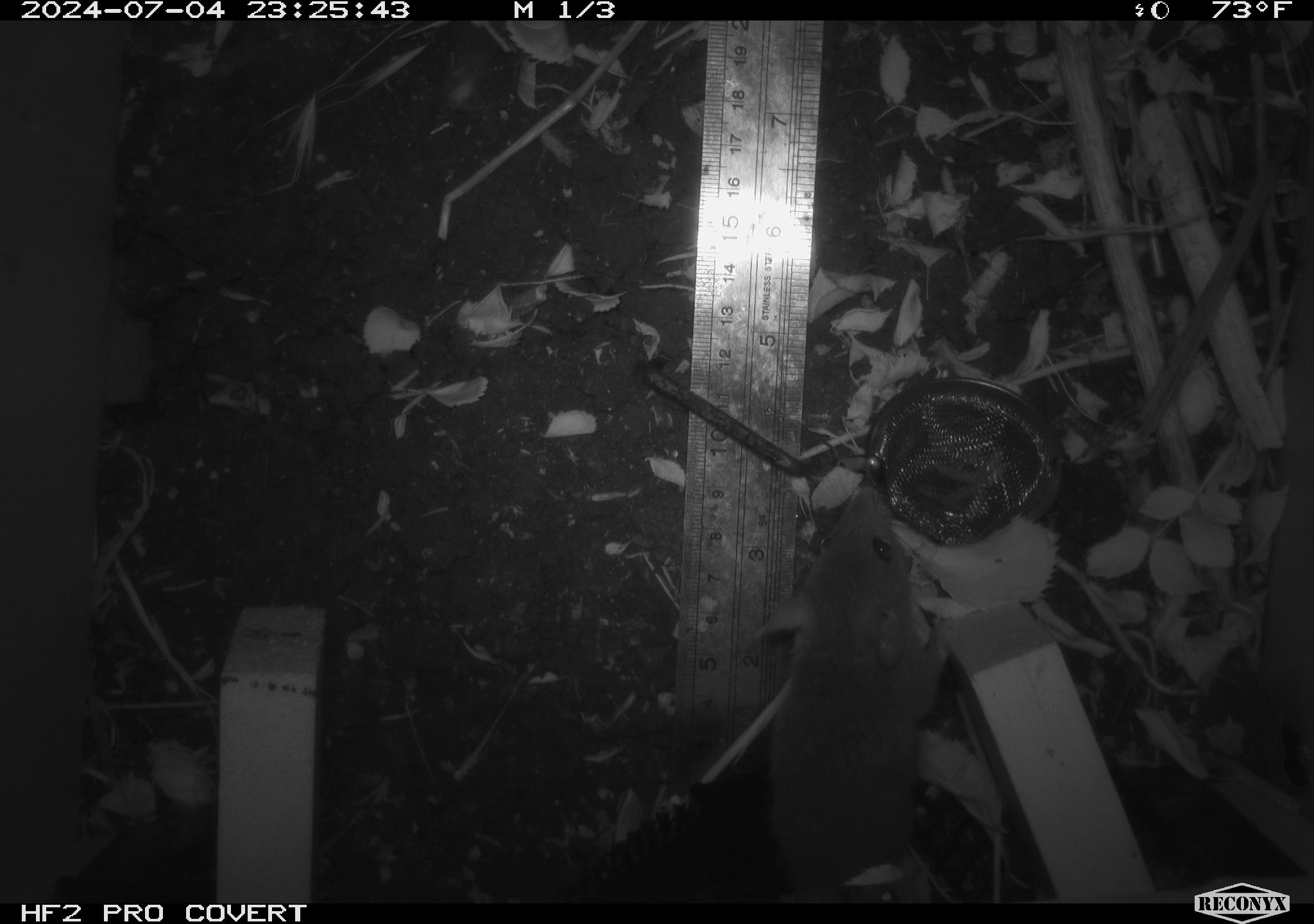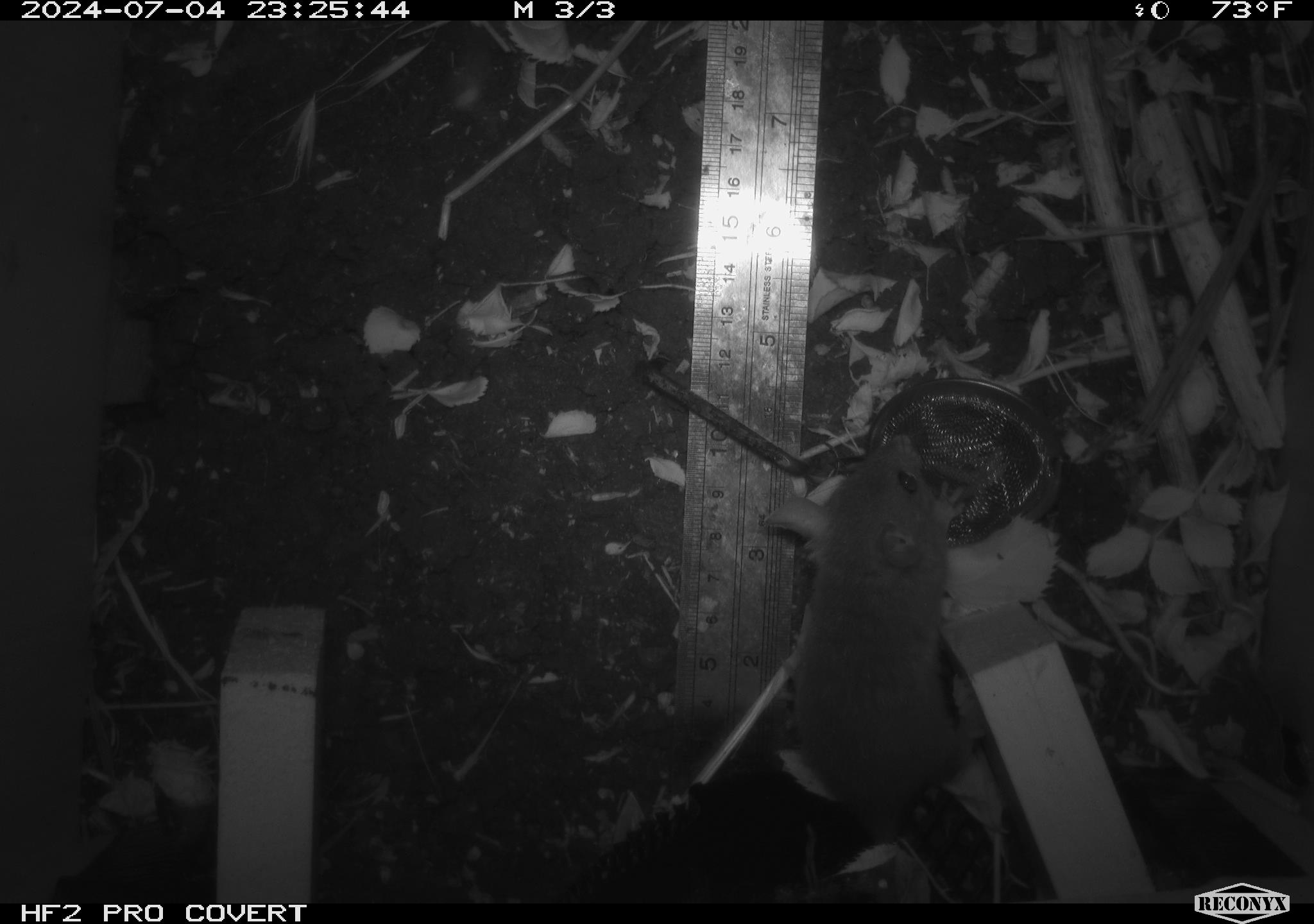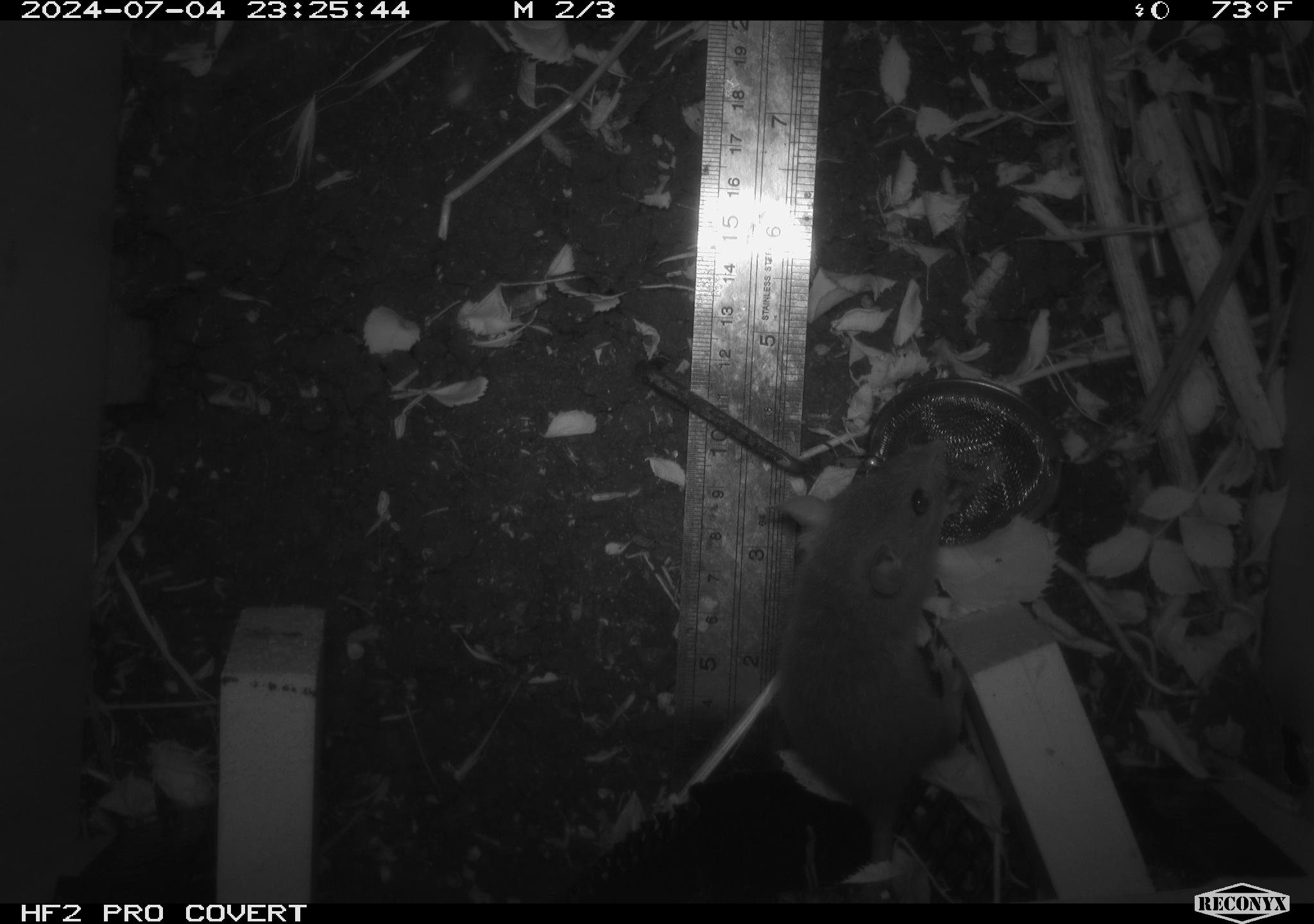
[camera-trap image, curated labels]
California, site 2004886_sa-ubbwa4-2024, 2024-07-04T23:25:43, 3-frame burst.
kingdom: Animalia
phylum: Chordata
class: Mammalia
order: Rodentia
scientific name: Rodentia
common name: woodrat or rat or mouse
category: woodrat or rat or mouse species